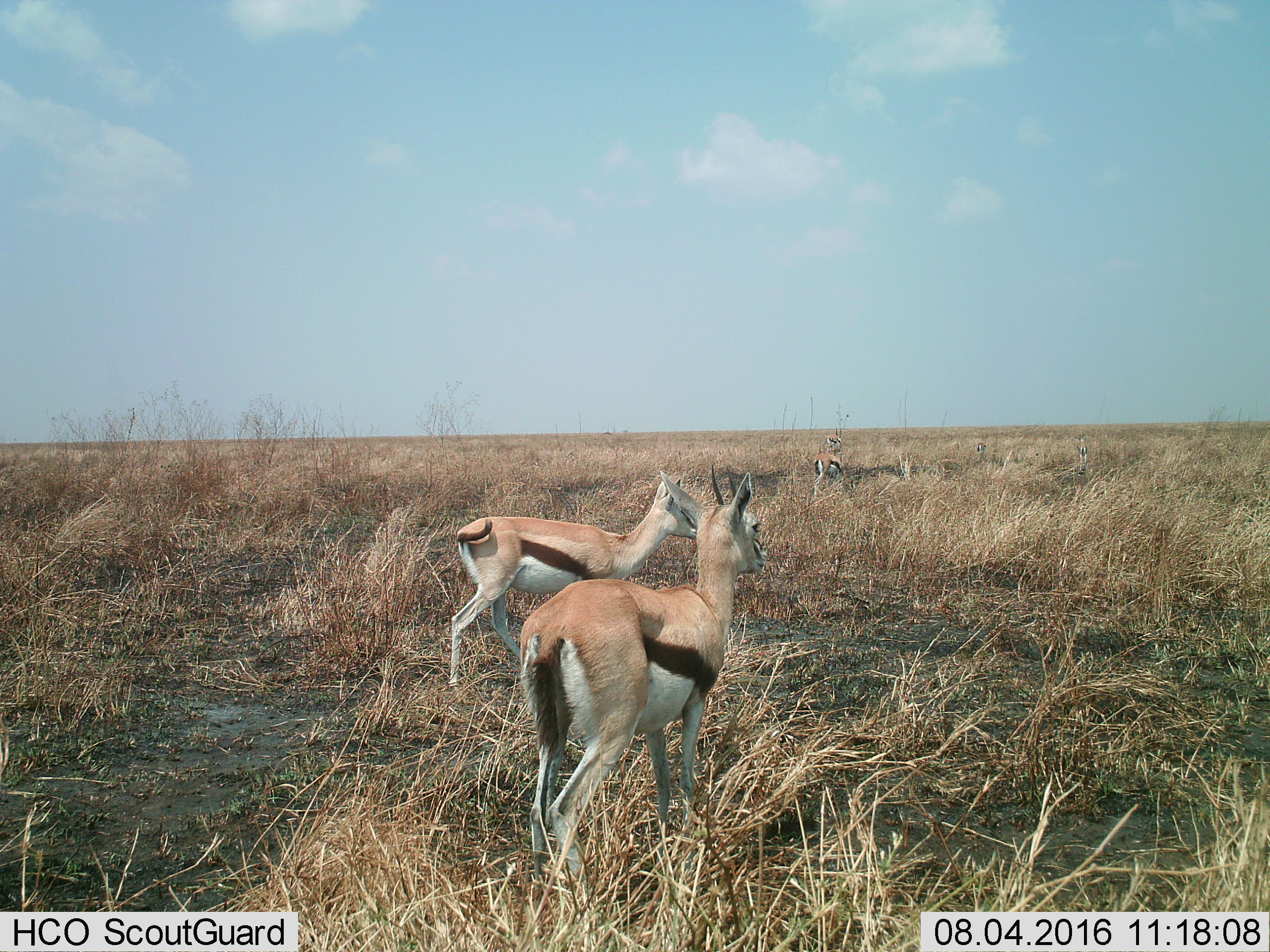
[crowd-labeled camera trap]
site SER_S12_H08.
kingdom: Animalia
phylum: Chordata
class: Mammalia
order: Artiodactyla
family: Bovidae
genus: Eudorcas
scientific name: Eudorcas thomsonii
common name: thomson's gazelle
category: gazellethomsons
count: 6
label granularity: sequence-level